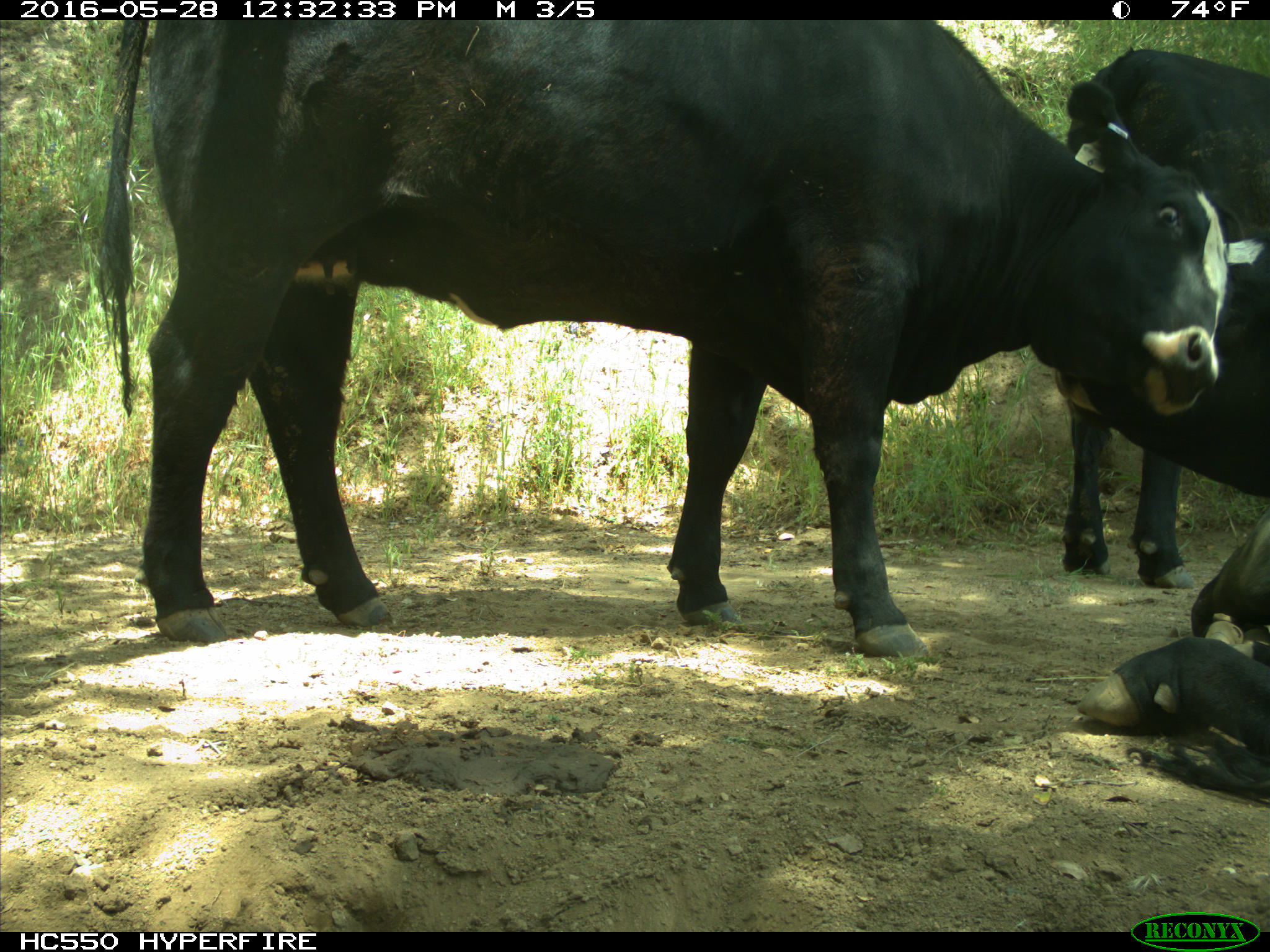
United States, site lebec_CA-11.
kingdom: Animalia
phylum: Chordata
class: Mammalia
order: Artiodactyla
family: Bovidae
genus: Bos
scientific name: Bos taurus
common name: domestic cow